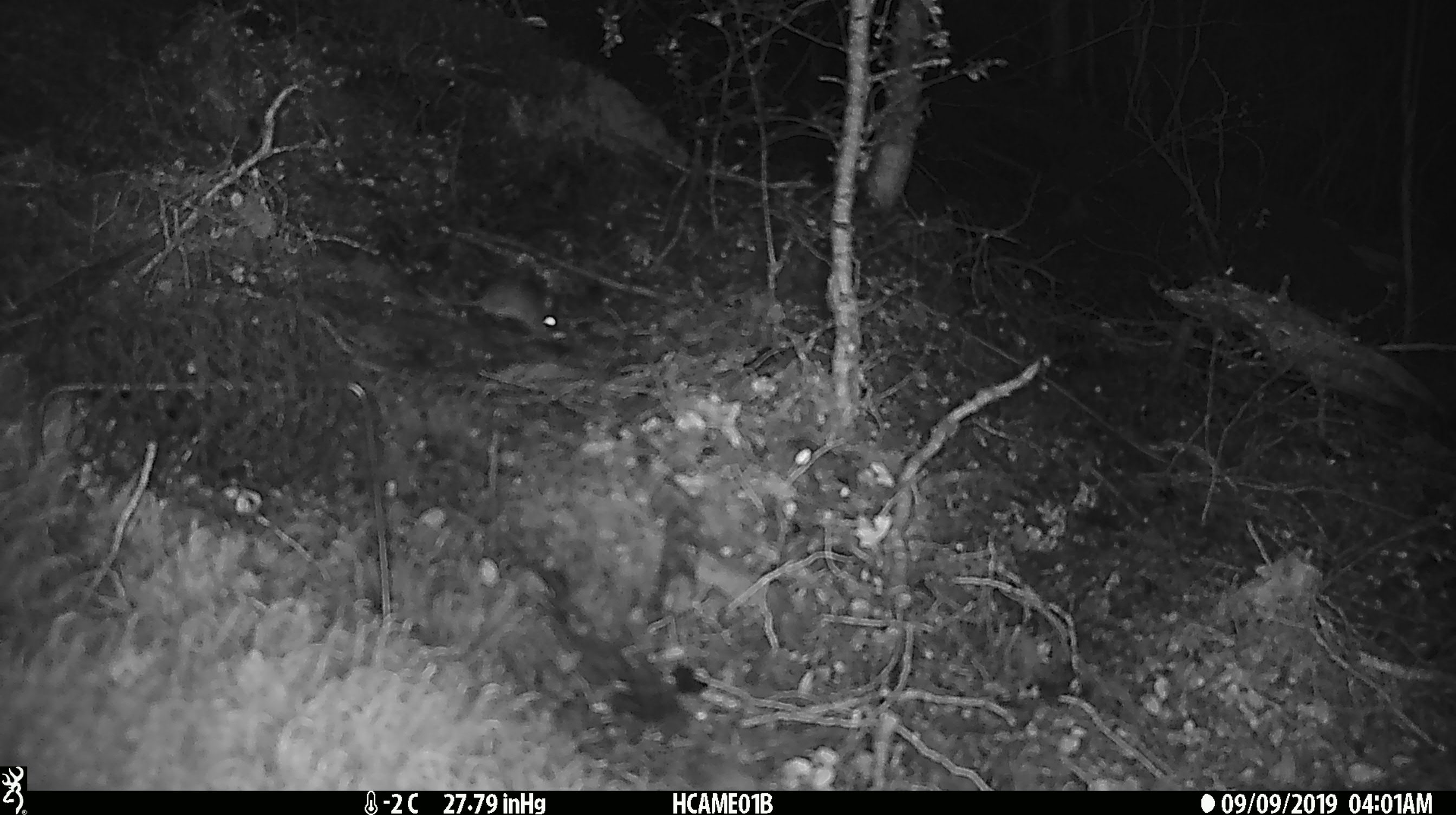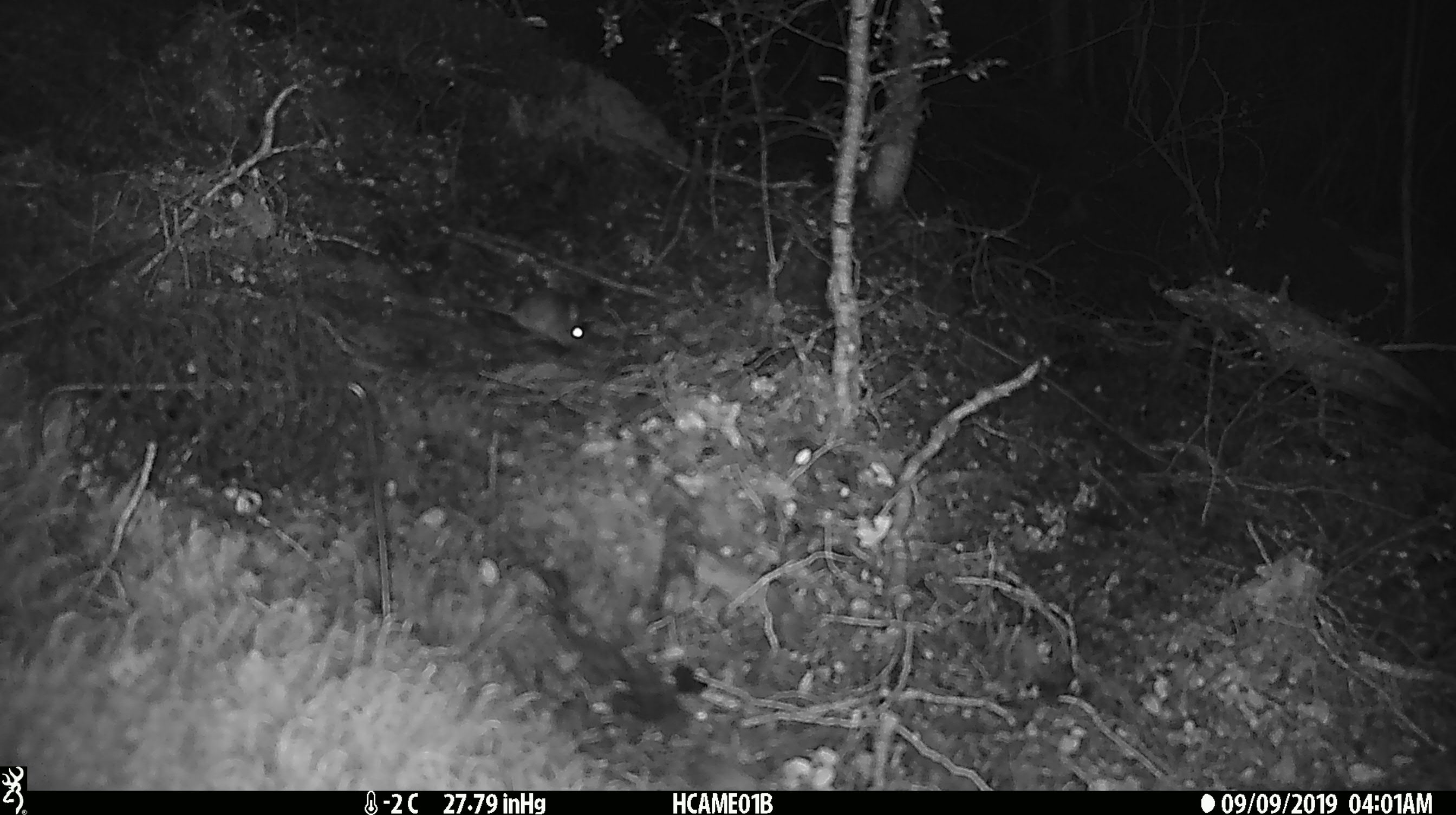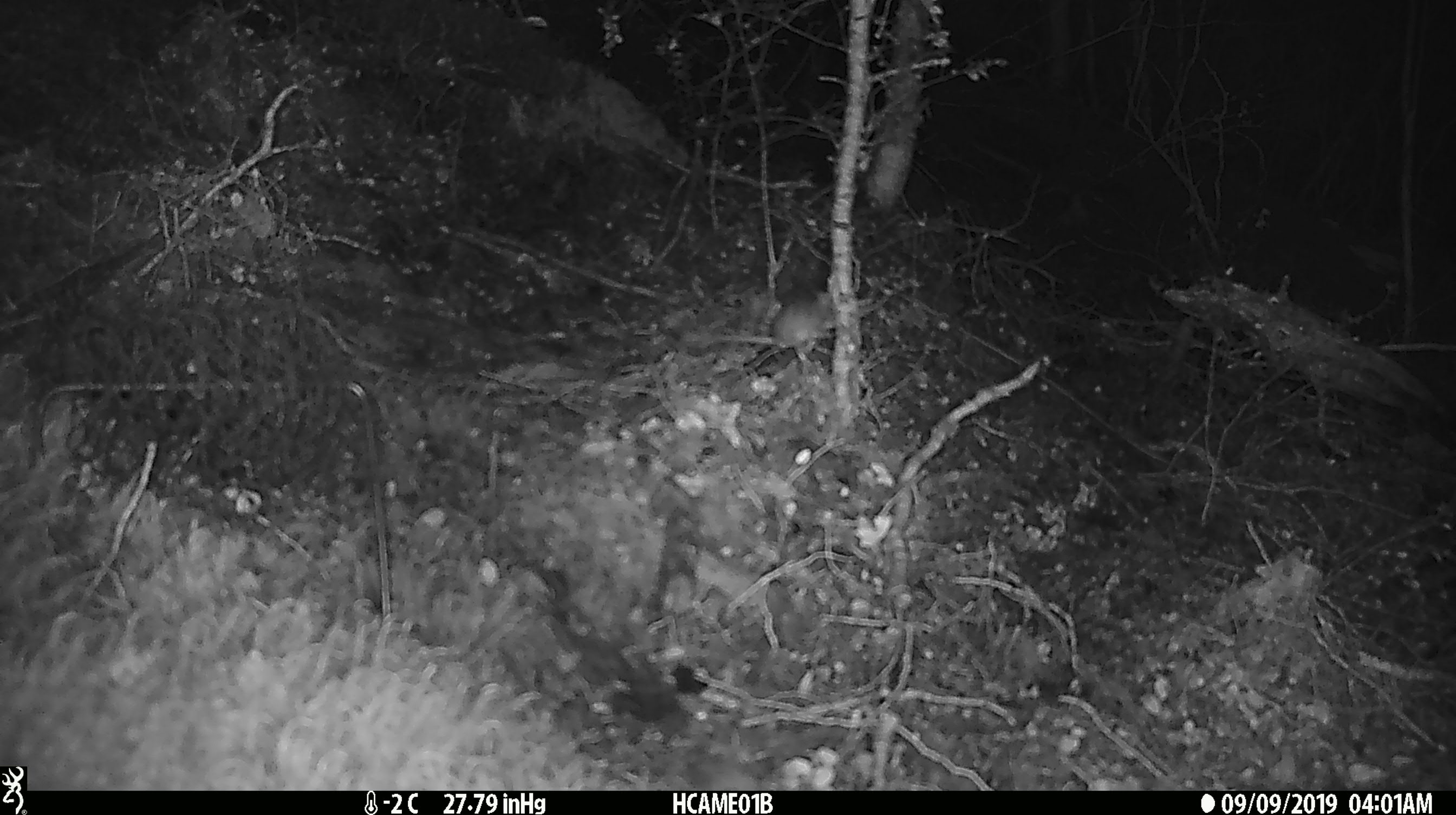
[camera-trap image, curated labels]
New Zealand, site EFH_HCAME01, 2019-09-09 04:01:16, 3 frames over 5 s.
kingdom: Animalia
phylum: Chordata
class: Mammalia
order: Rodentia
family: Muridae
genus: Mus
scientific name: Mus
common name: mouse